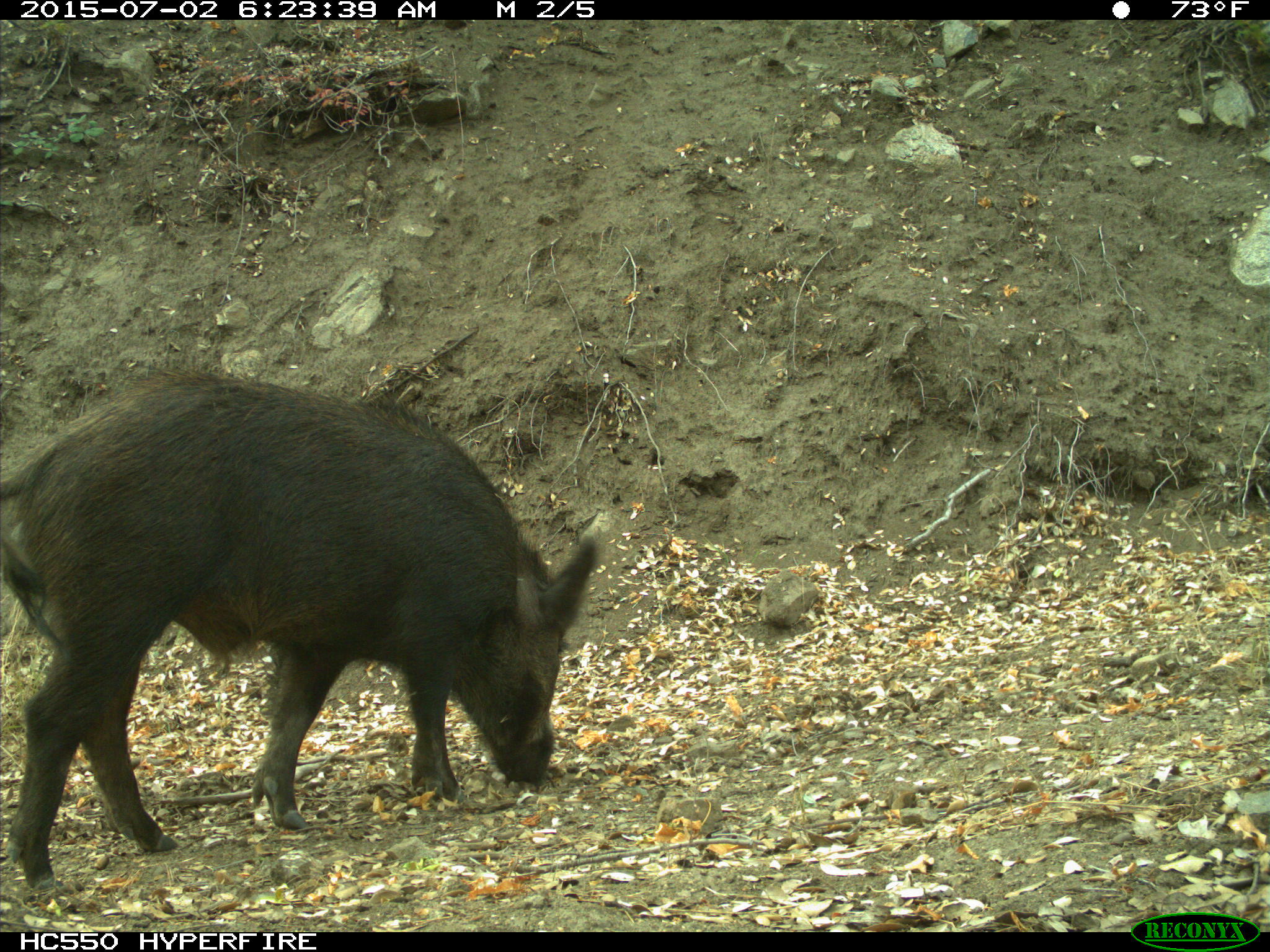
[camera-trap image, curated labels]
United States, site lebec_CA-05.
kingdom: Animalia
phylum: Chordata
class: Mammalia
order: Artiodactyla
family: Suidae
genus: Sus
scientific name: Sus scrofa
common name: wild boar